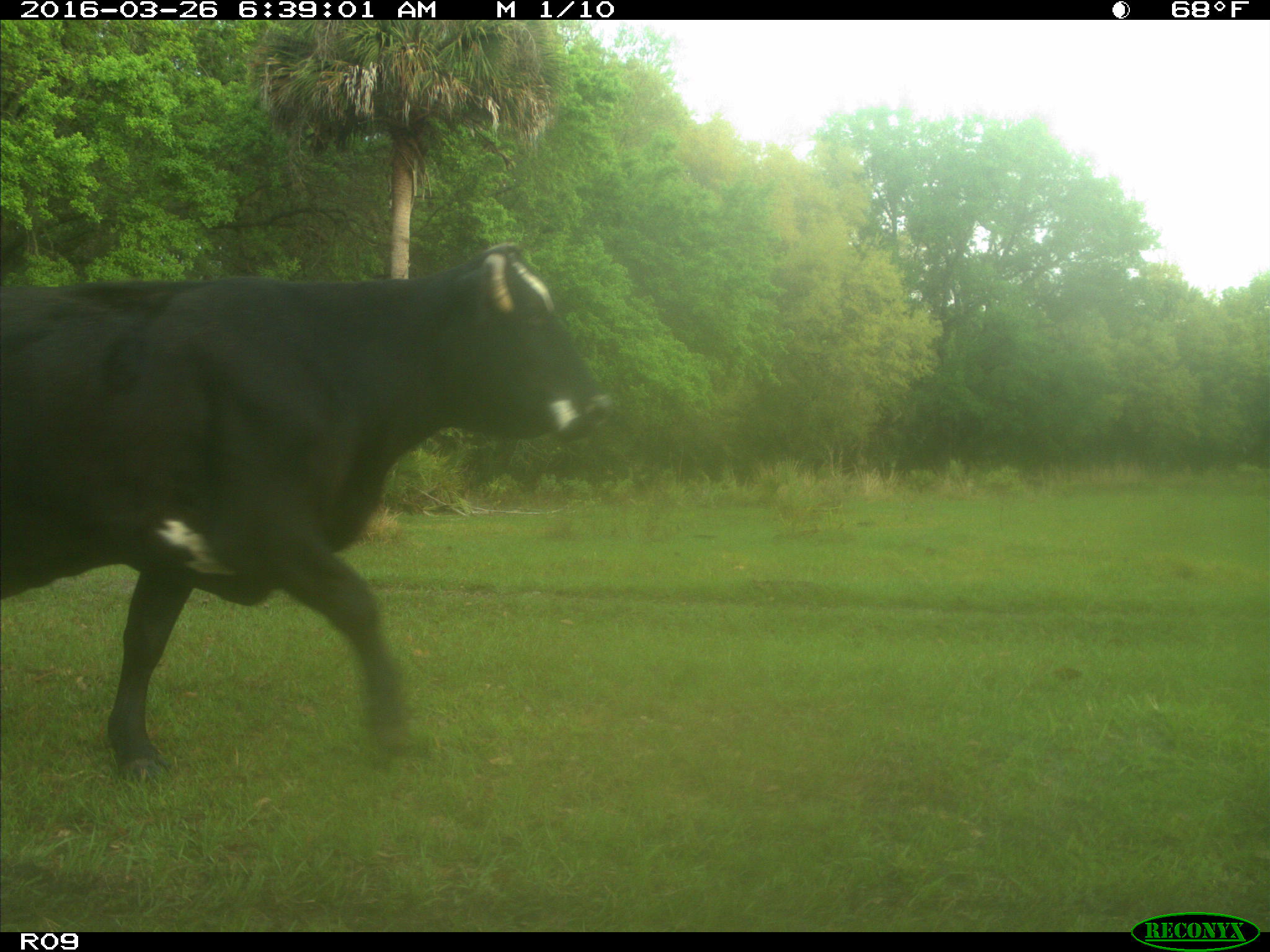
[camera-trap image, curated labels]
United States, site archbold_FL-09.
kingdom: Animalia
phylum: Chordata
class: Mammalia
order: Artiodactyla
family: Bovidae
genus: Bos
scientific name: Bos taurus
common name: domestic cow